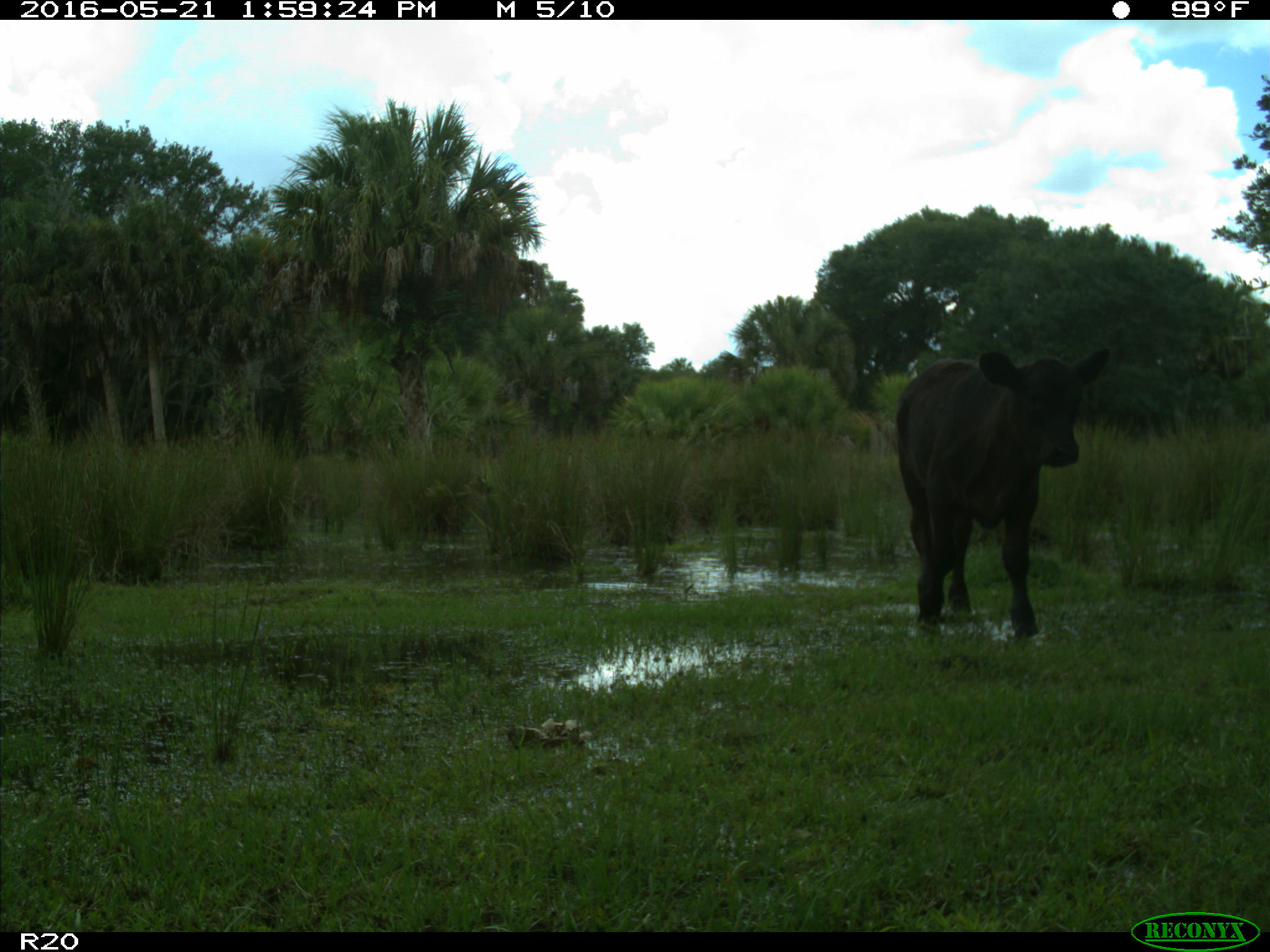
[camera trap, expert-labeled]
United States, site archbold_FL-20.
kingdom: Animalia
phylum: Chordata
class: Mammalia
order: Artiodactyla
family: Bovidae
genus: Bos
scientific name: Bos taurus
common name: domestic cow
Bos taurus (domestic cow).